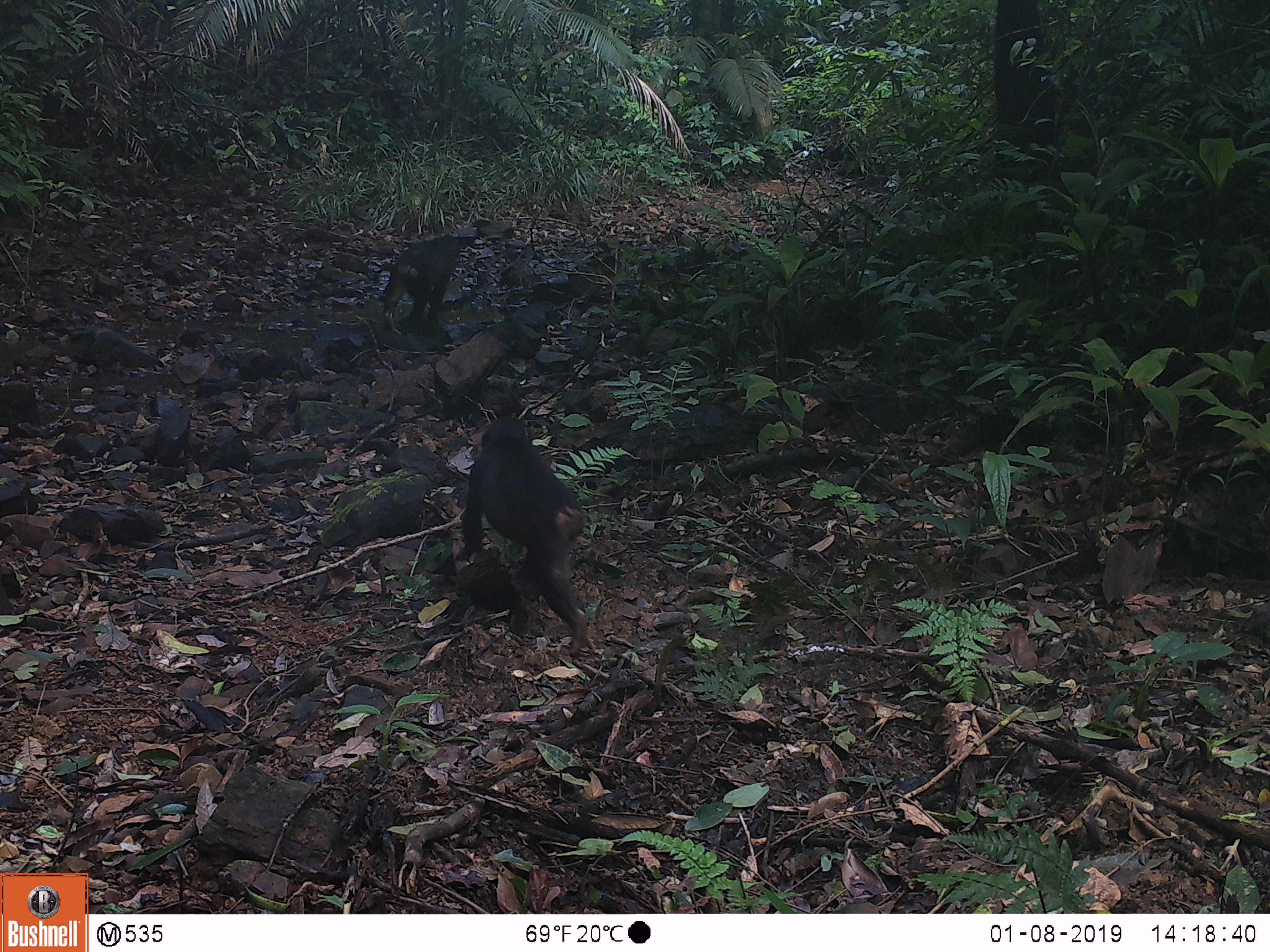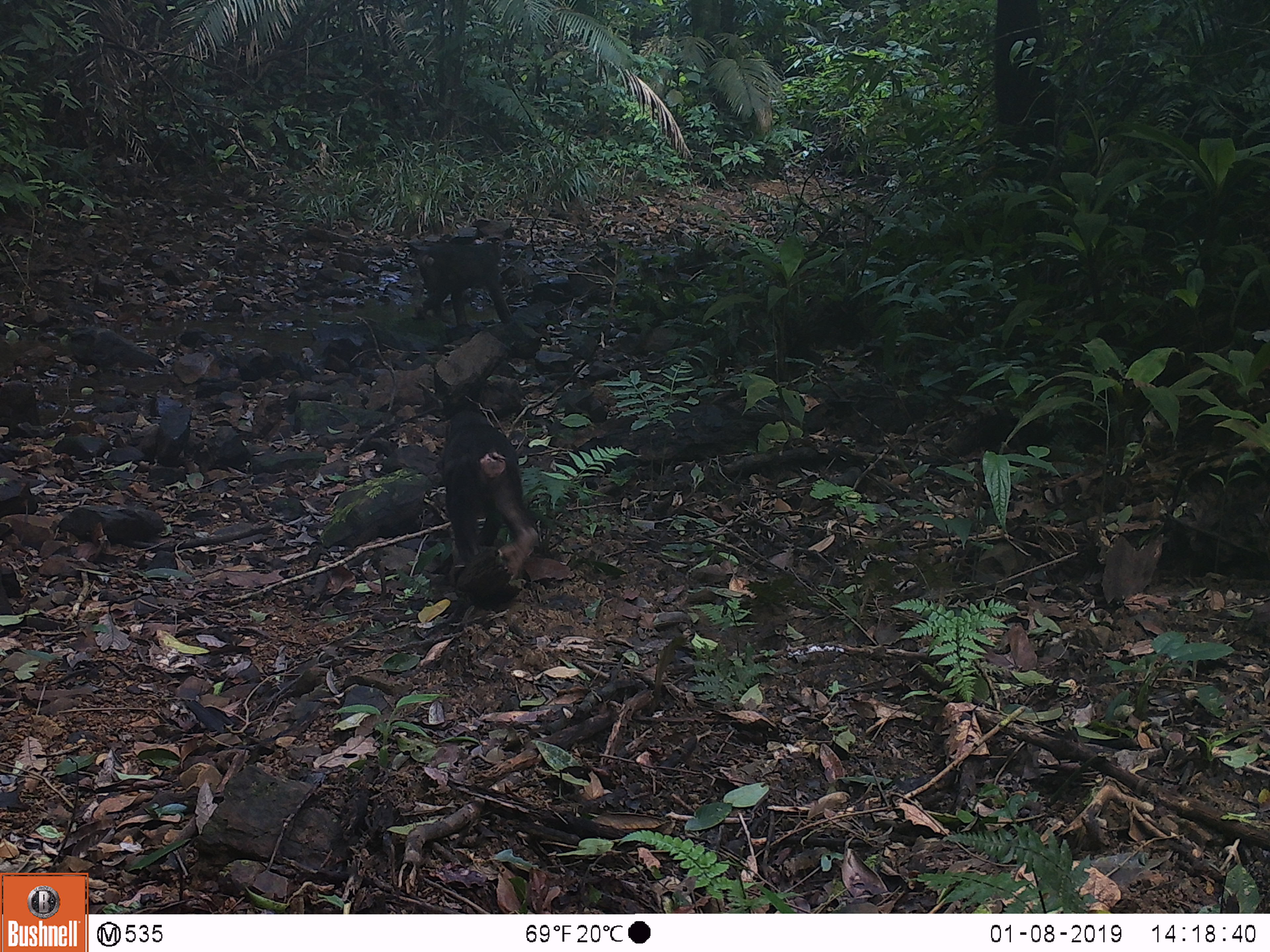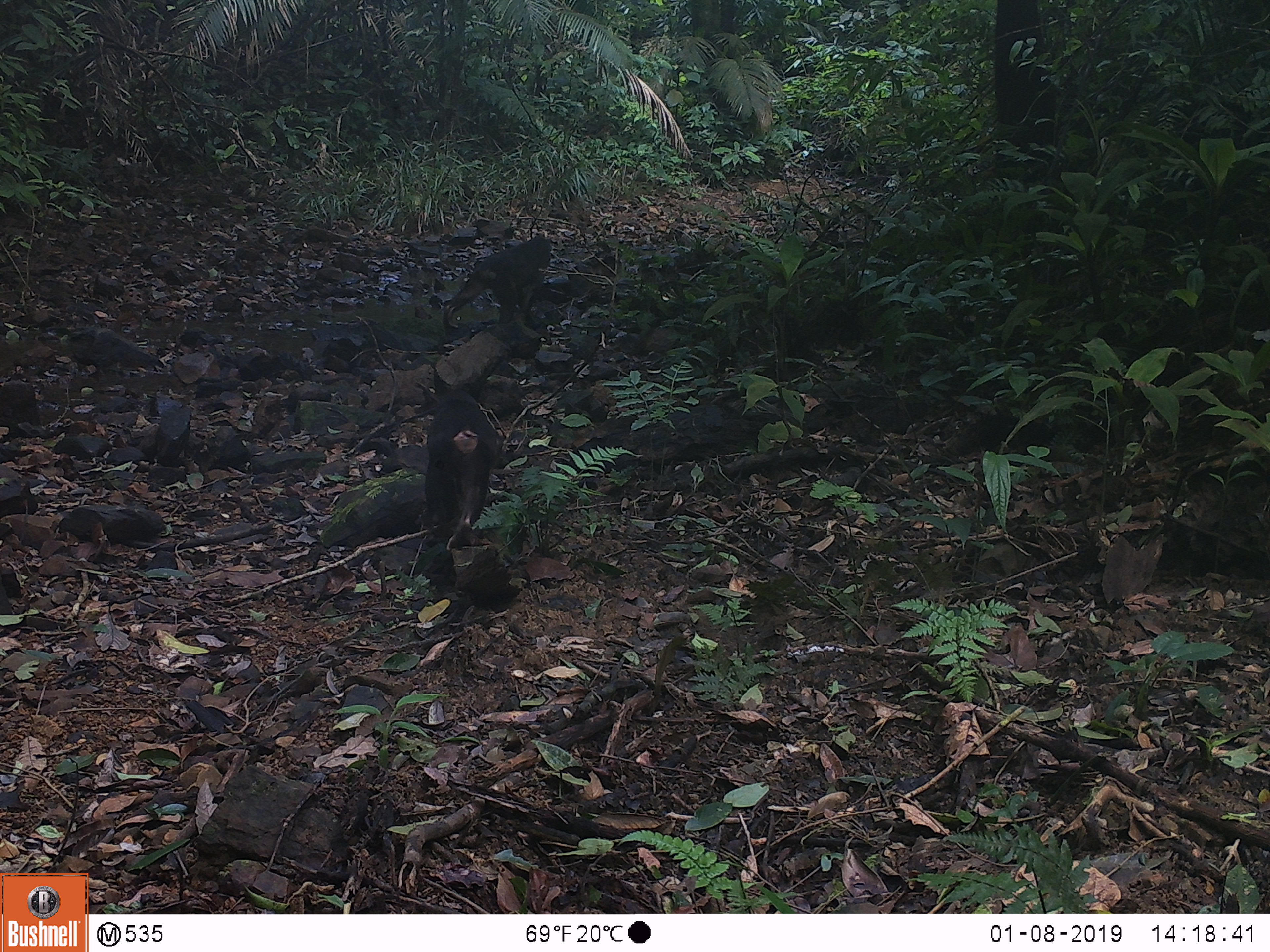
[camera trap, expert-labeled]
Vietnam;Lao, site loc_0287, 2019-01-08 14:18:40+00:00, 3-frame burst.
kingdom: Animalia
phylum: Chordata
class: Mammalia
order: Primates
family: Cercopithecidae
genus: Macaca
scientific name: Macaca arctoides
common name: stump-tailed macaque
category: stump tailed macaque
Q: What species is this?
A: Stump tailed macaque (stump-tailed macaque) (Macaca arctoides).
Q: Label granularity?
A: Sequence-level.